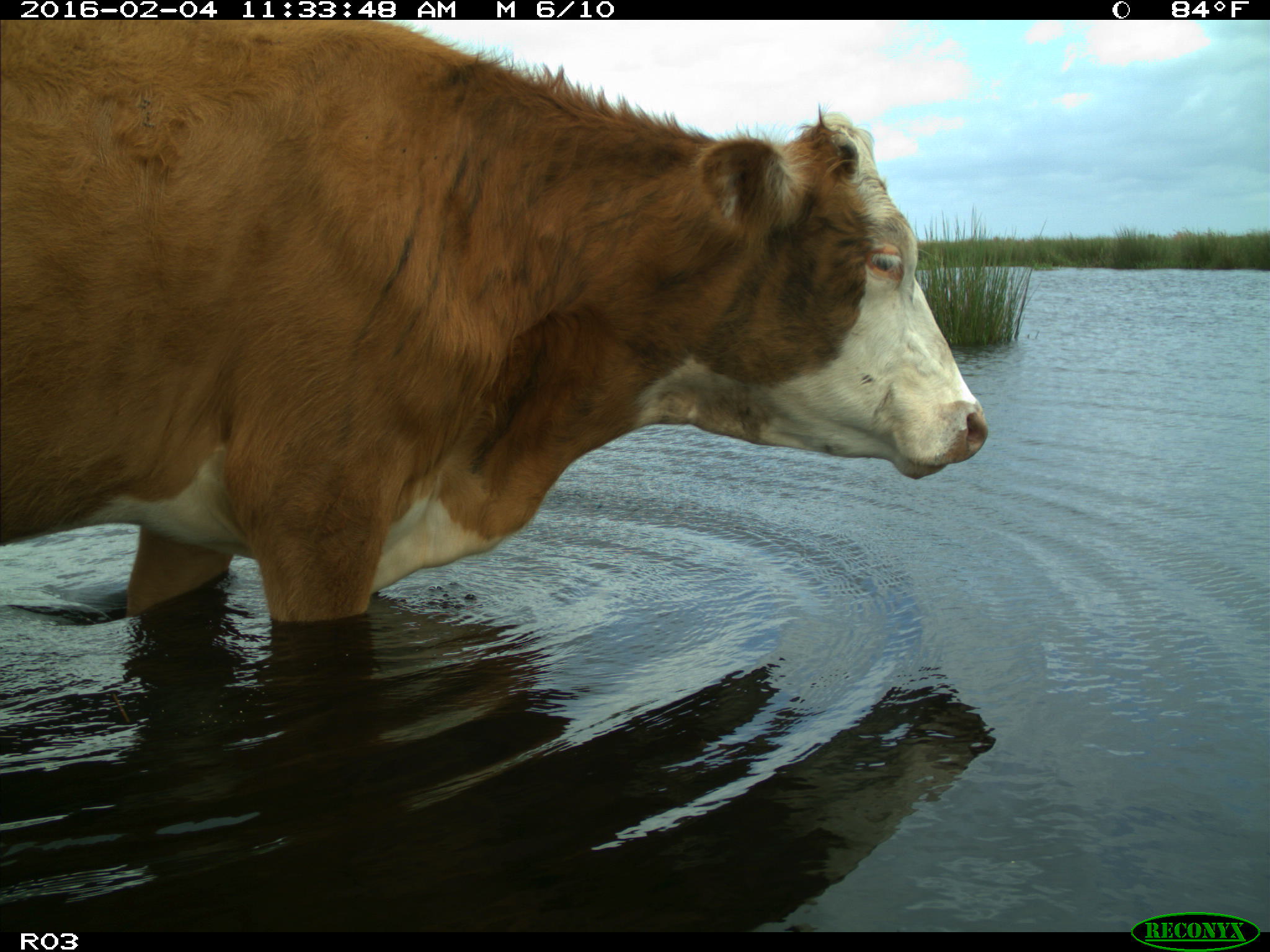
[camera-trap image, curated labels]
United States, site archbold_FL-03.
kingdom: Animalia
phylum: Chordata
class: Mammalia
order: Artiodactyla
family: Bovidae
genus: Bos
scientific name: Bos taurus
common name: domestic cow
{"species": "Bos taurus (domestic cow)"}